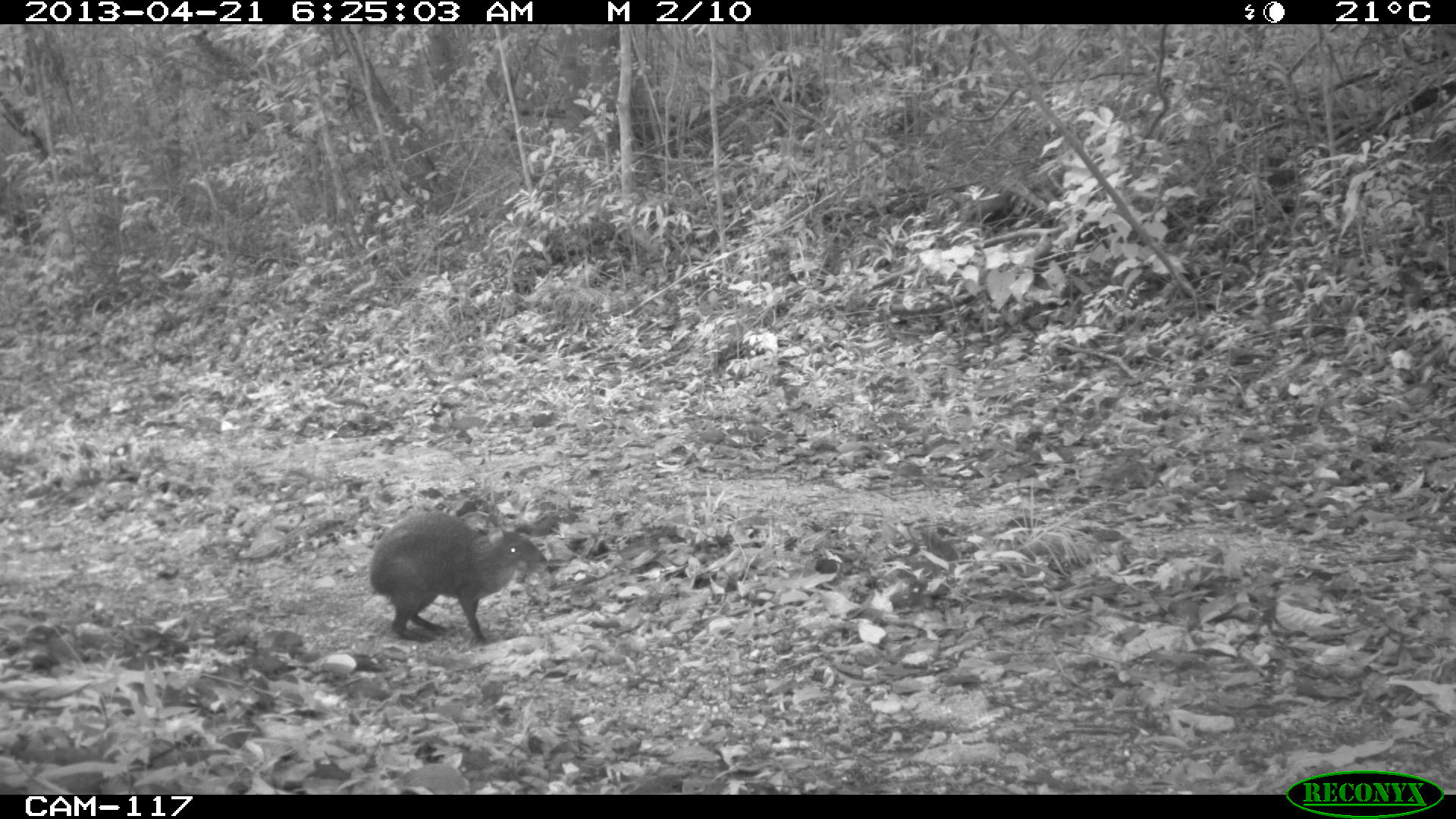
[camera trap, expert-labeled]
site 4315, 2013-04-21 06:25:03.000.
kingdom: Animalia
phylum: Chordata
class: Mammalia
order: Rodentia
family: Dasyproctidae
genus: Dasyprocta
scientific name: Dasyprocta punctata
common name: central american agouti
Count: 1.